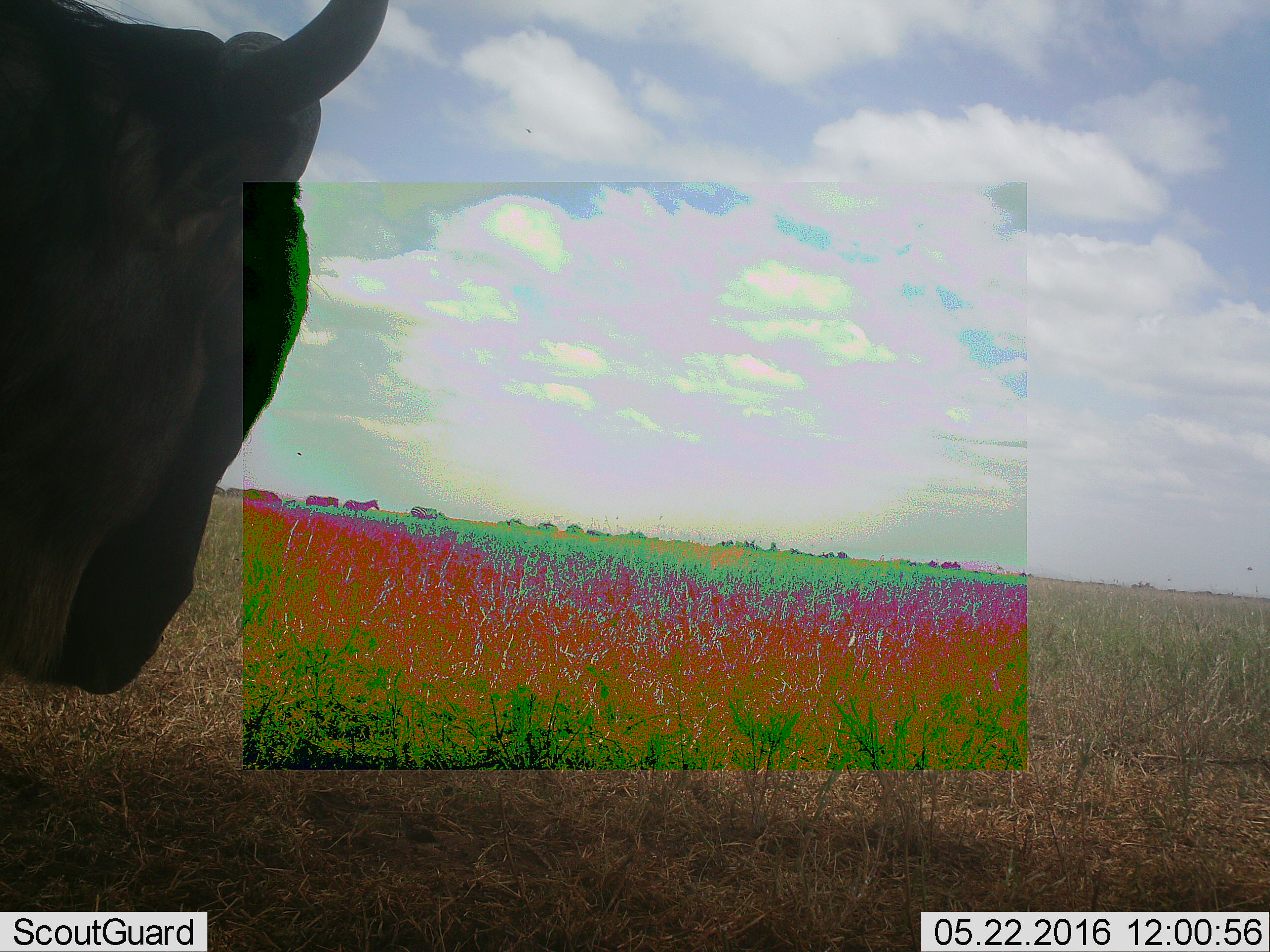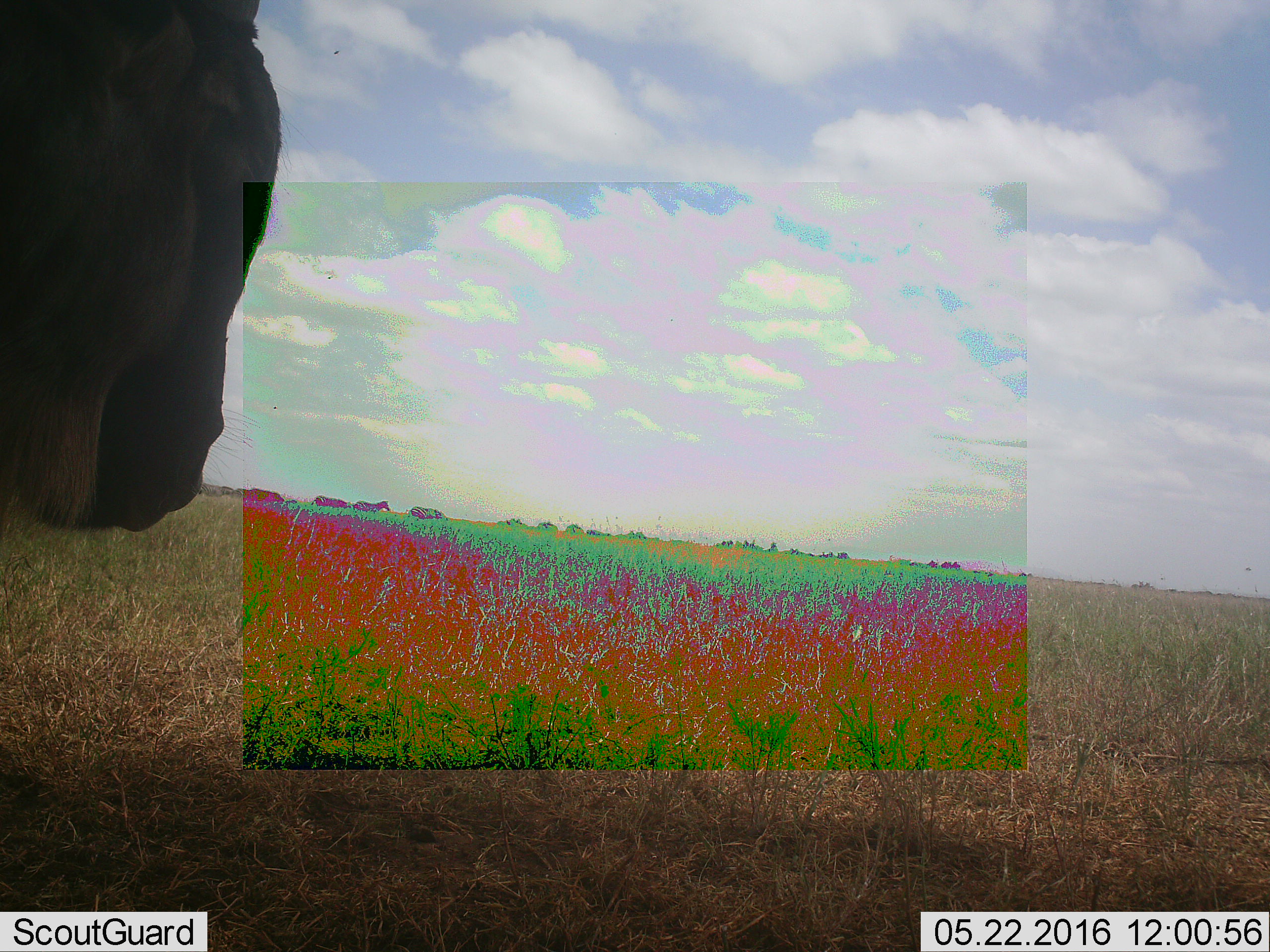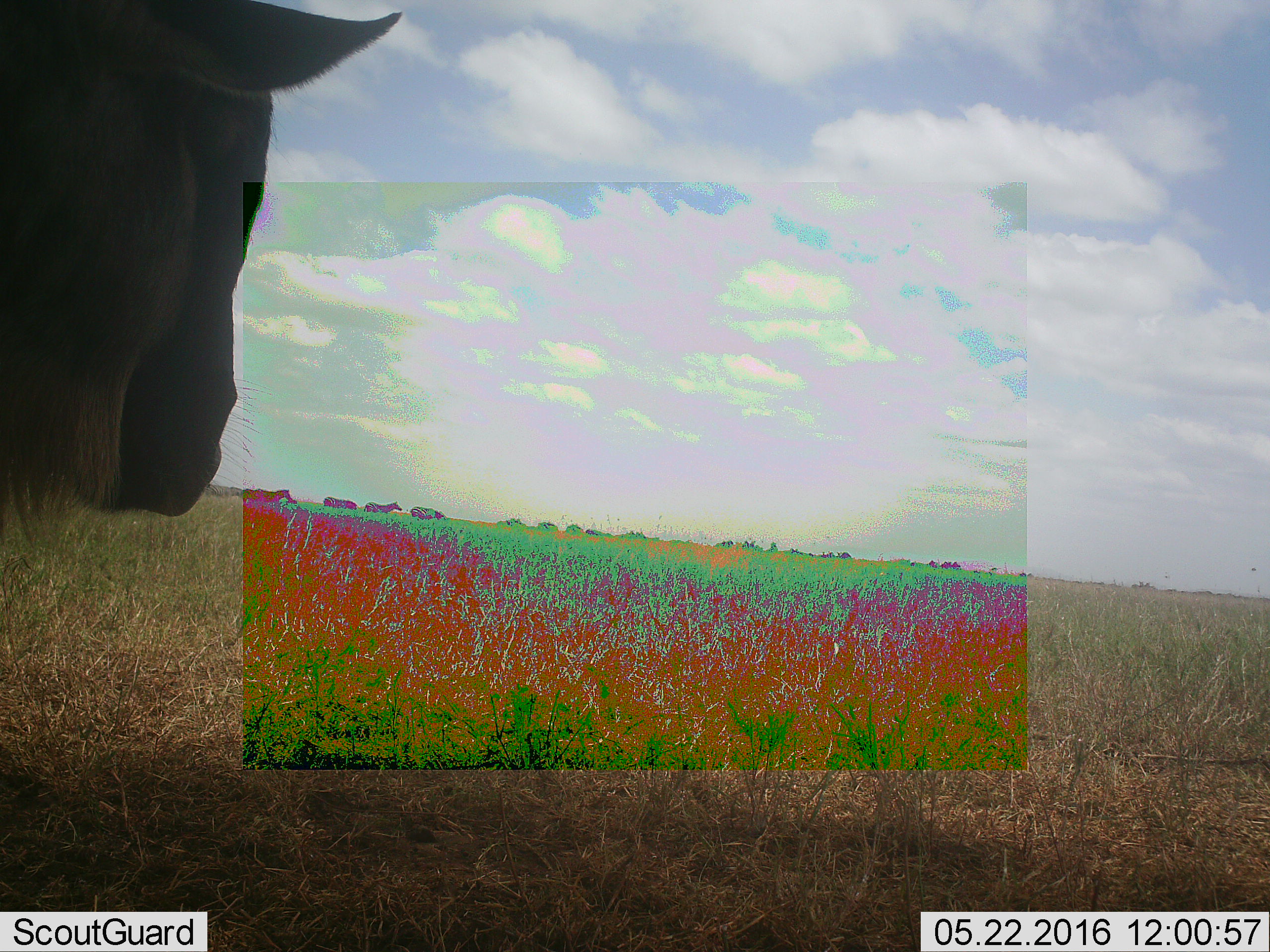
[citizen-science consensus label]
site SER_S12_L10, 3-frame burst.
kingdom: Animalia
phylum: Chordata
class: Mammalia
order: Artiodactyla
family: Bovidae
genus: Connochaetes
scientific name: Connochaetes taurinus taurinus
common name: blue wildebeest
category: wildebeestblue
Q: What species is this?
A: Wildebeestblue (blue wildebeest) (Connochaetes taurinus taurinus).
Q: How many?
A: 1.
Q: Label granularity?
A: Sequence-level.